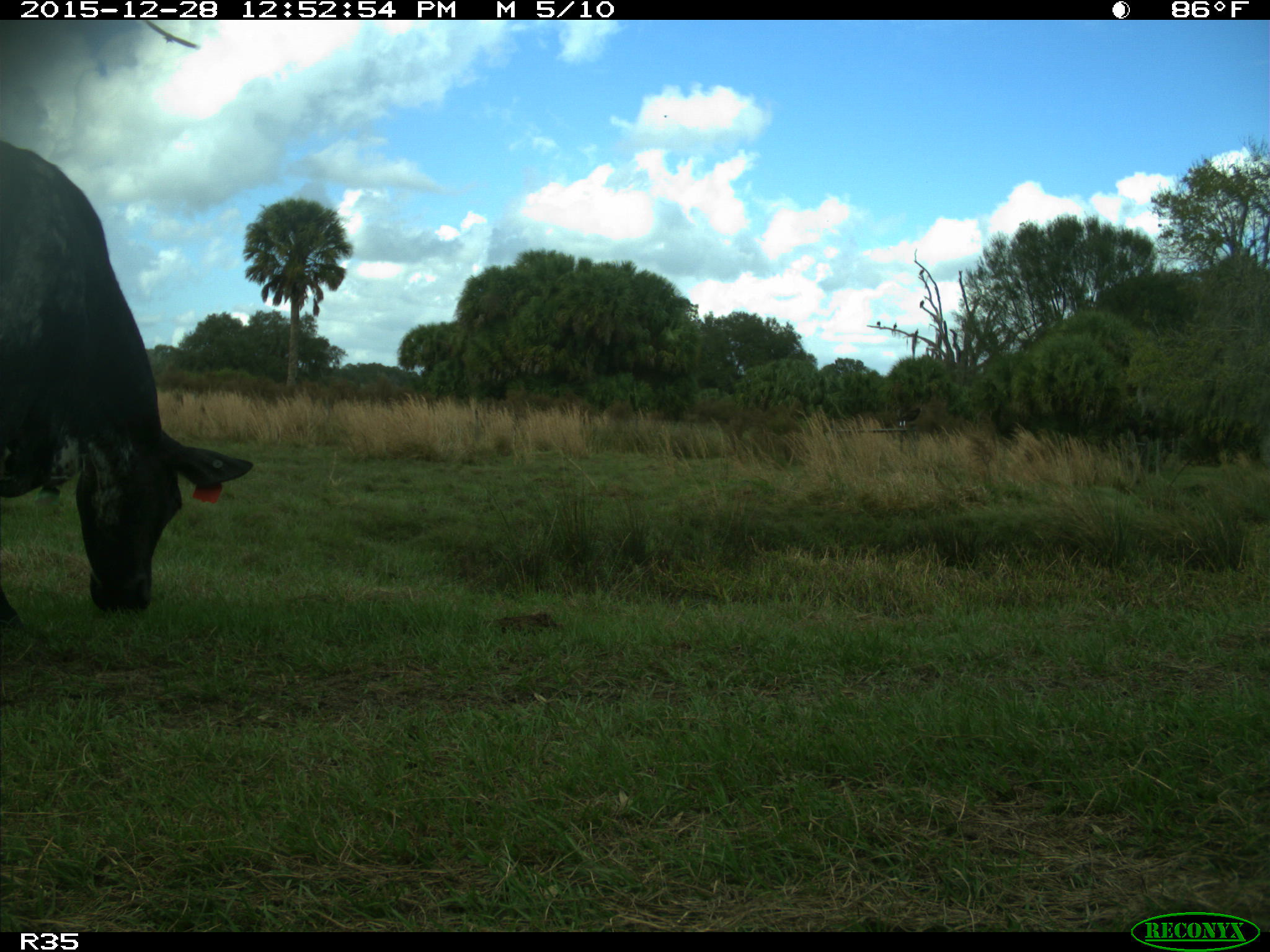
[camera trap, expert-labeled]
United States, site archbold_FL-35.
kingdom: Animalia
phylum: Chordata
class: Mammalia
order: Artiodactyla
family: Bovidae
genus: Bos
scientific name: Bos taurus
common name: domestic cow